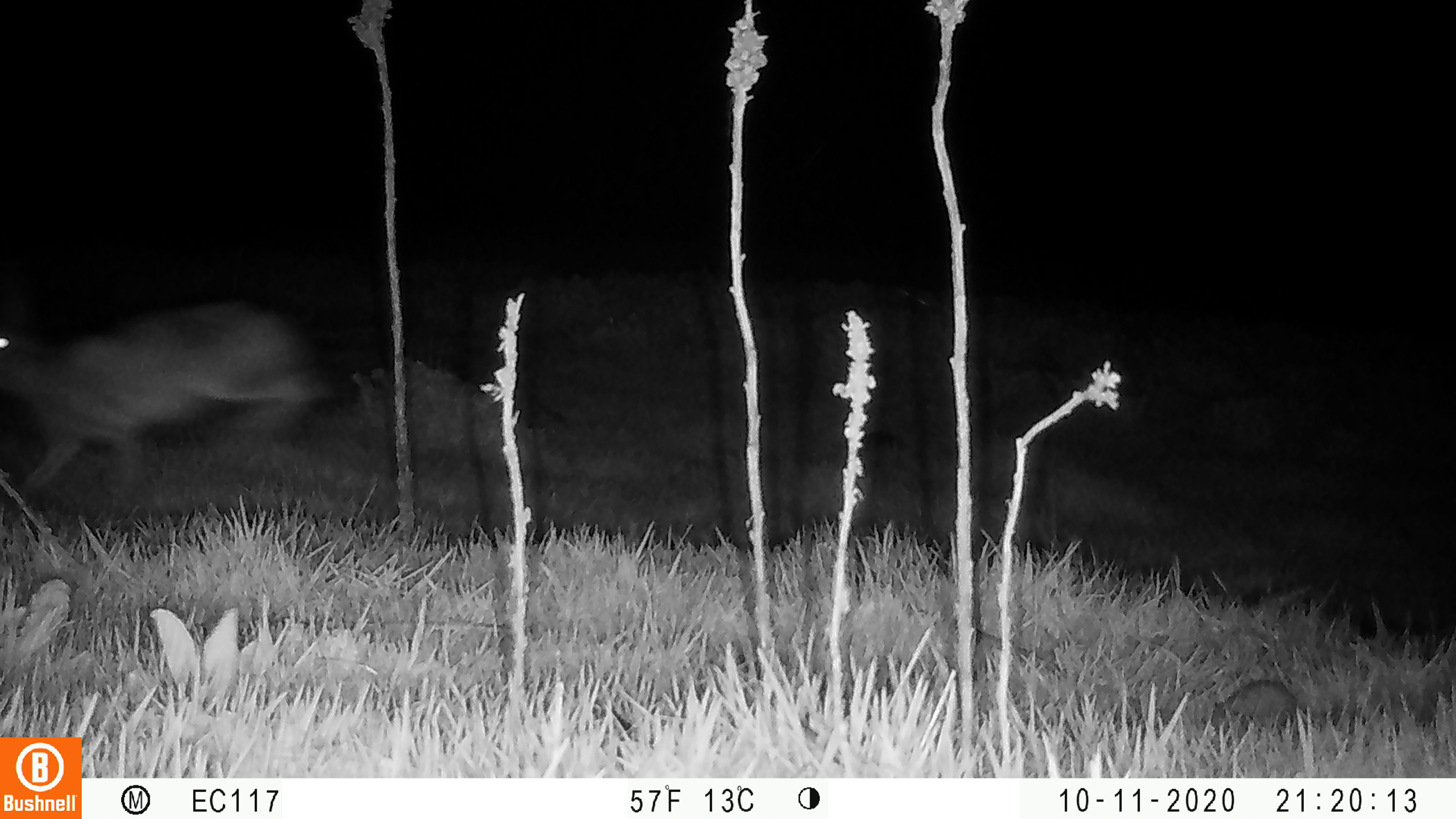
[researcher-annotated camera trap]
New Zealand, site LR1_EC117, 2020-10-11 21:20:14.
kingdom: Animalia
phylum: Chordata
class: Mammalia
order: Lagomorpha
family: Leporidae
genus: Lepus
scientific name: Lepus europaeus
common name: brown hare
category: hare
Hare (brown hare) (Lepus europaeus).